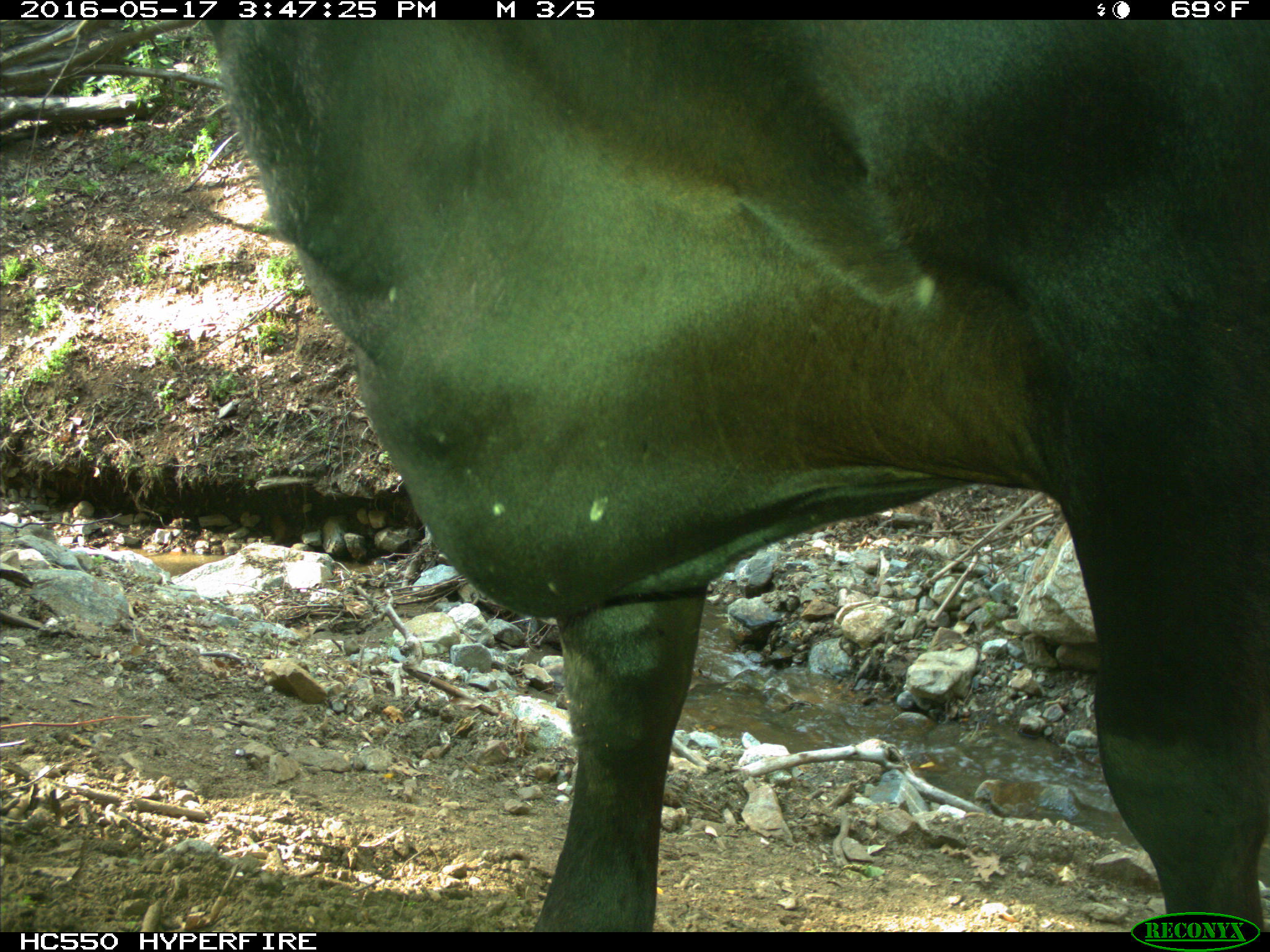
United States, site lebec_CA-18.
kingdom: Animalia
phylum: Chordata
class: Mammalia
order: Artiodactyla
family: Bovidae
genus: Bos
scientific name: Bos taurus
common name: domestic cow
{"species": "Bos taurus (domestic cow)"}